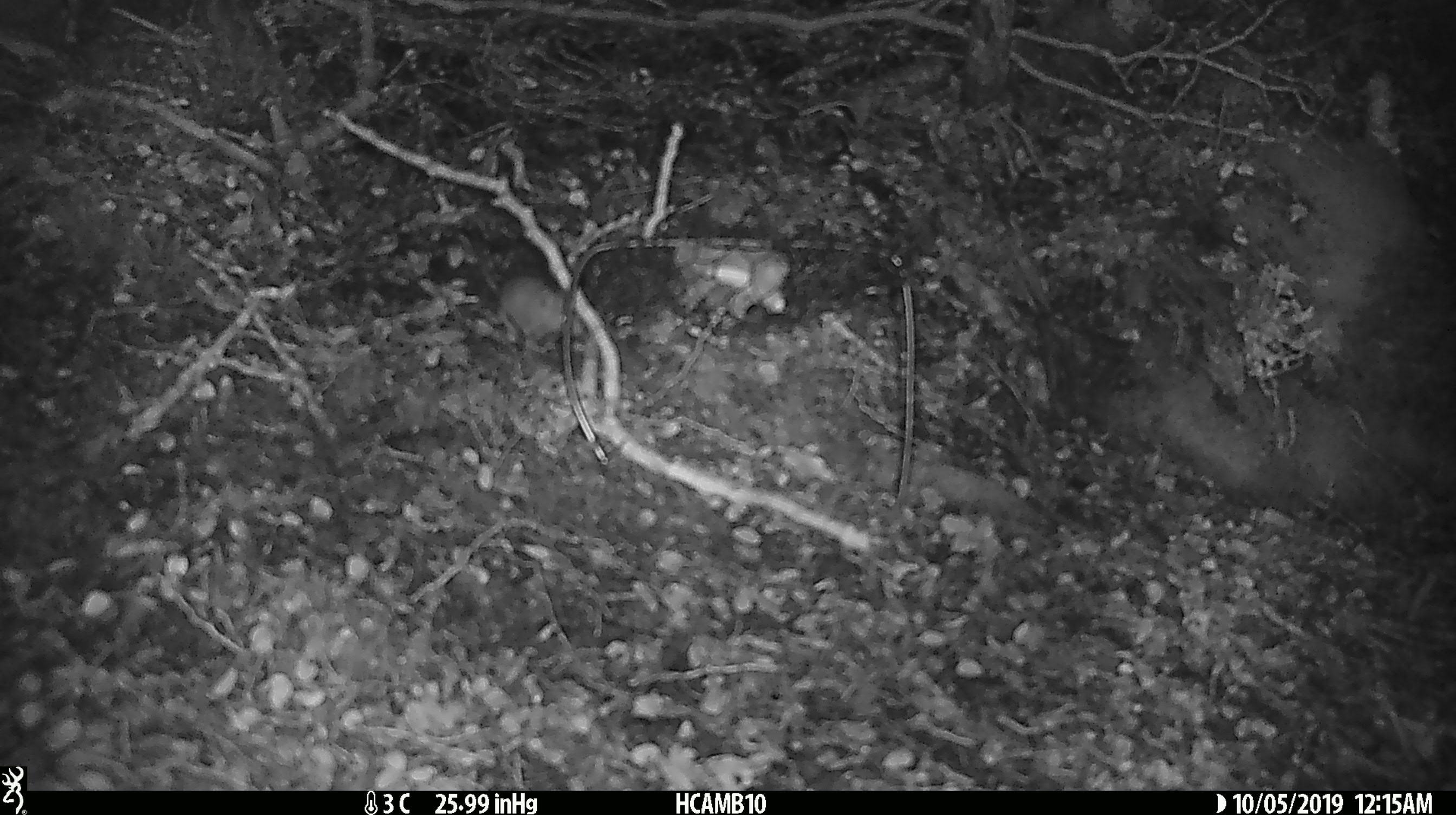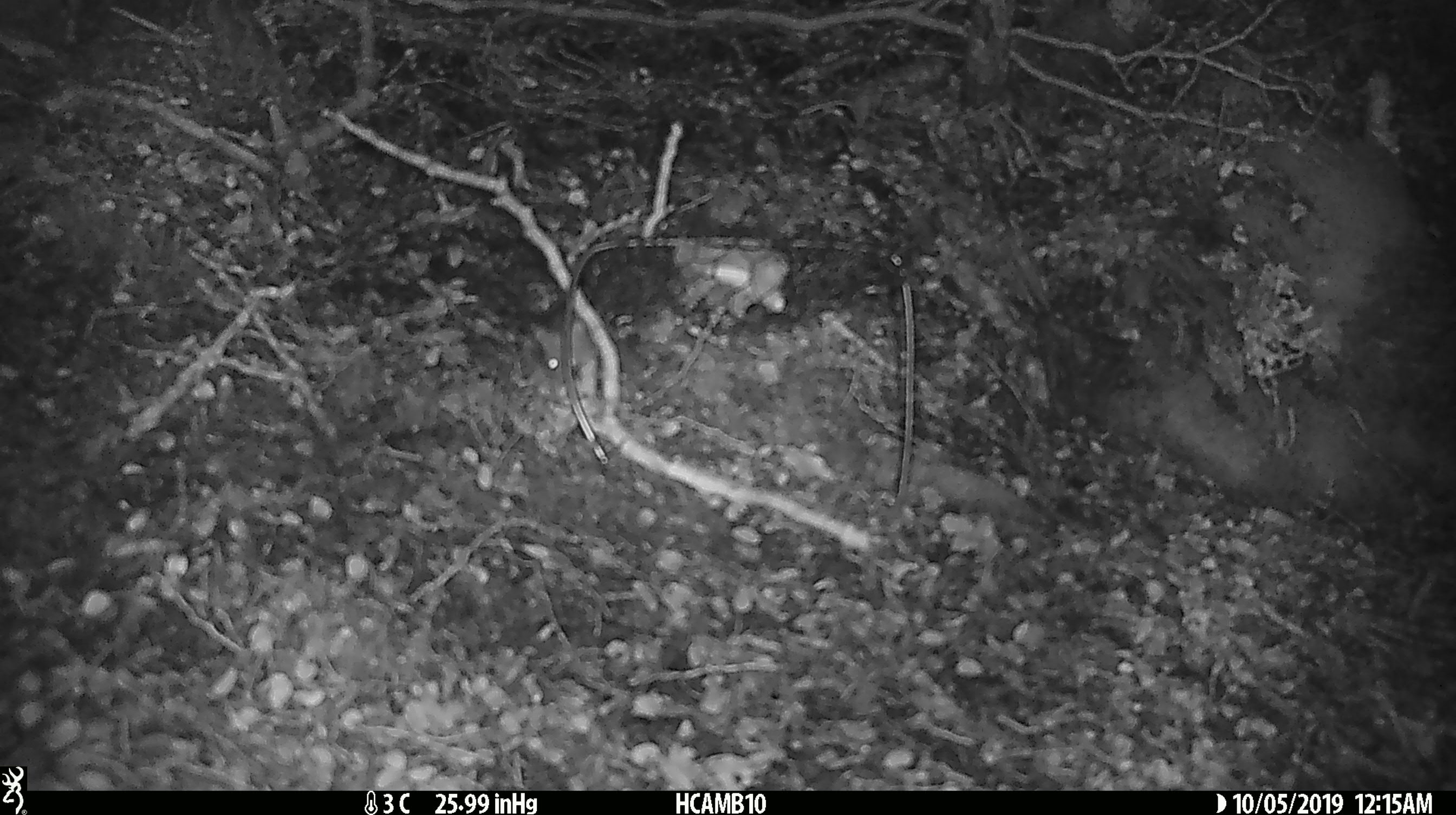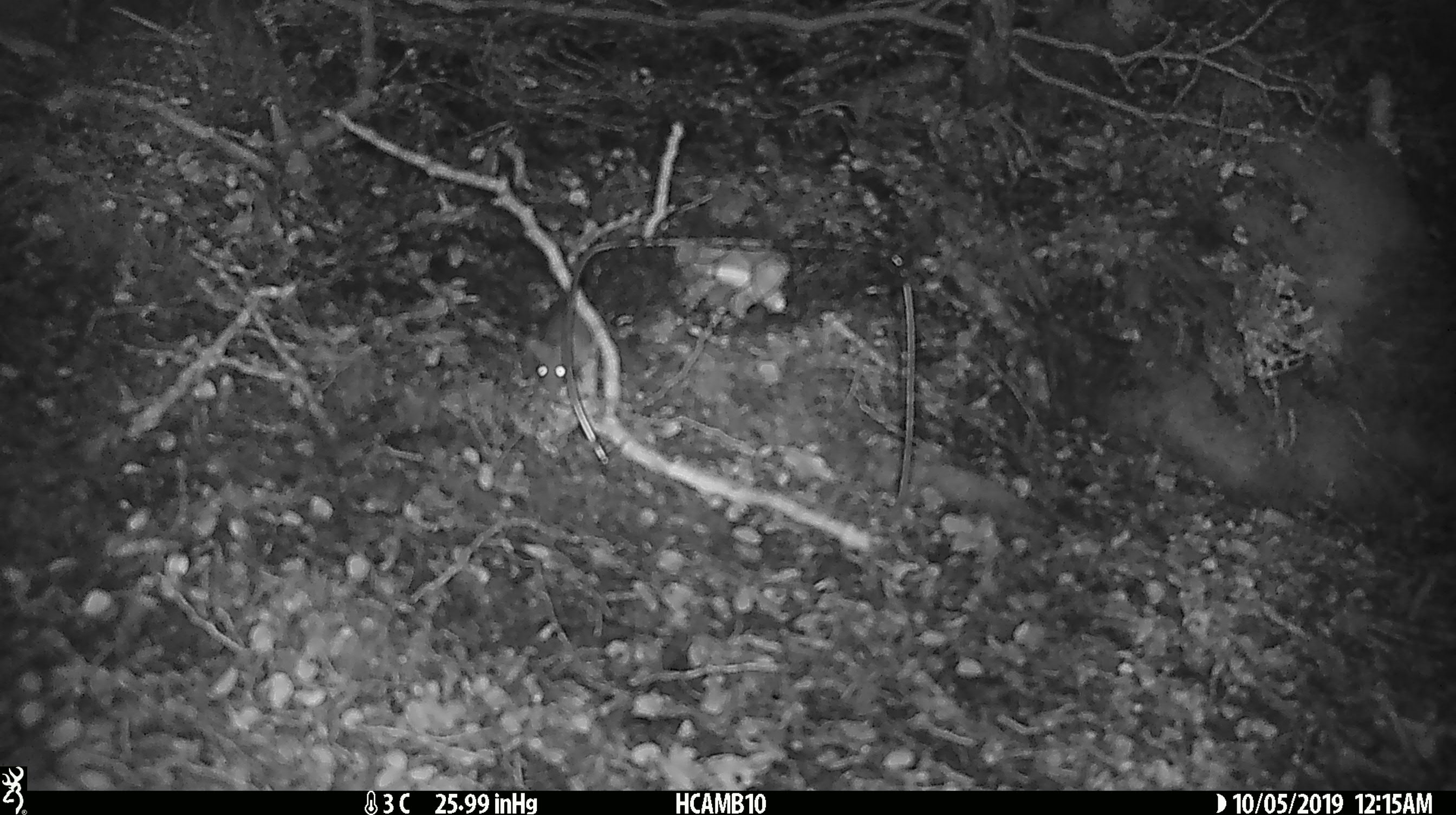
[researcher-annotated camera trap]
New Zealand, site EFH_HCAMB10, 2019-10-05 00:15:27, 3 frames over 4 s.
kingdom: Animalia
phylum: Chordata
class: Mammalia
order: Rodentia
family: Muridae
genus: Mus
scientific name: Mus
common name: mouse